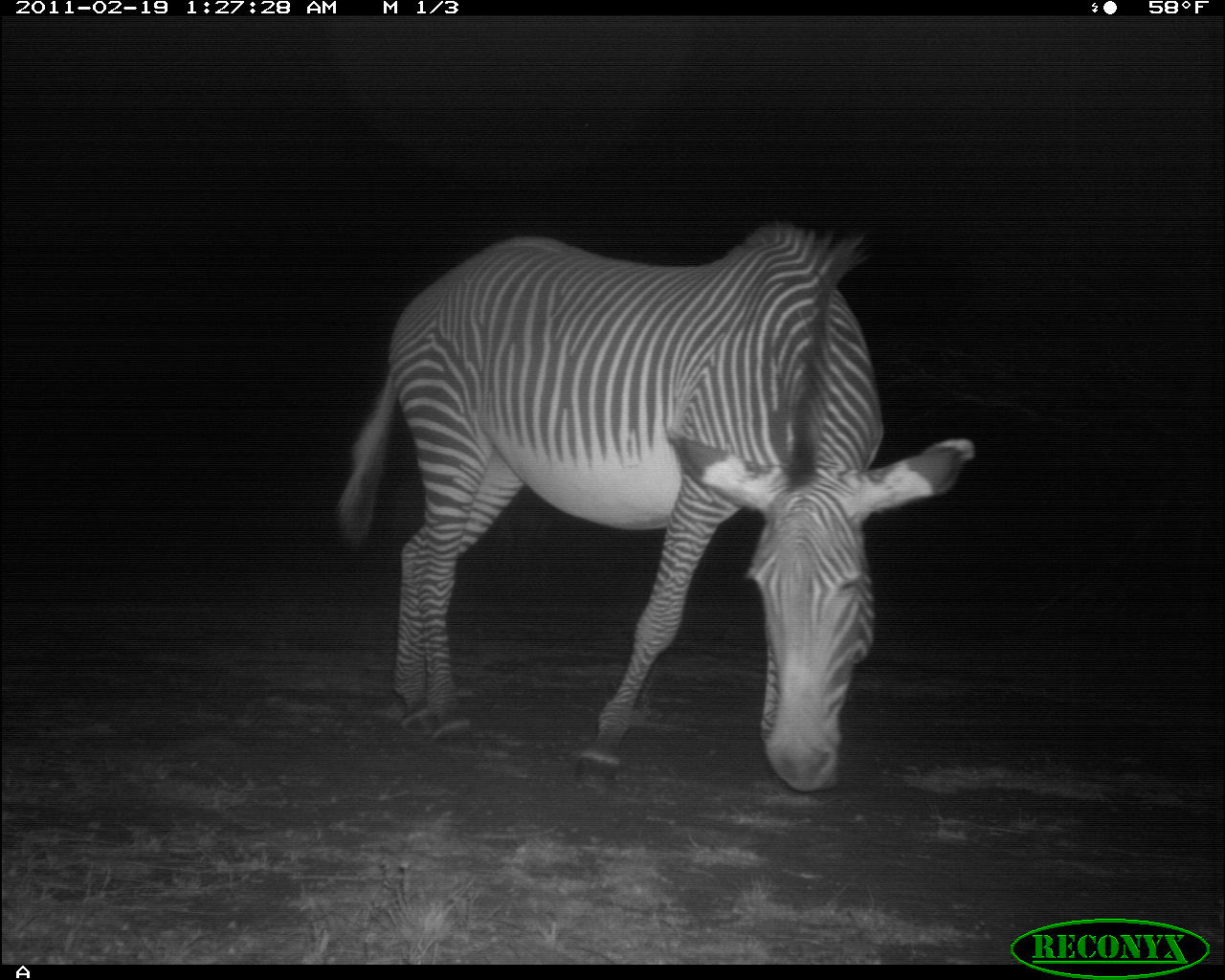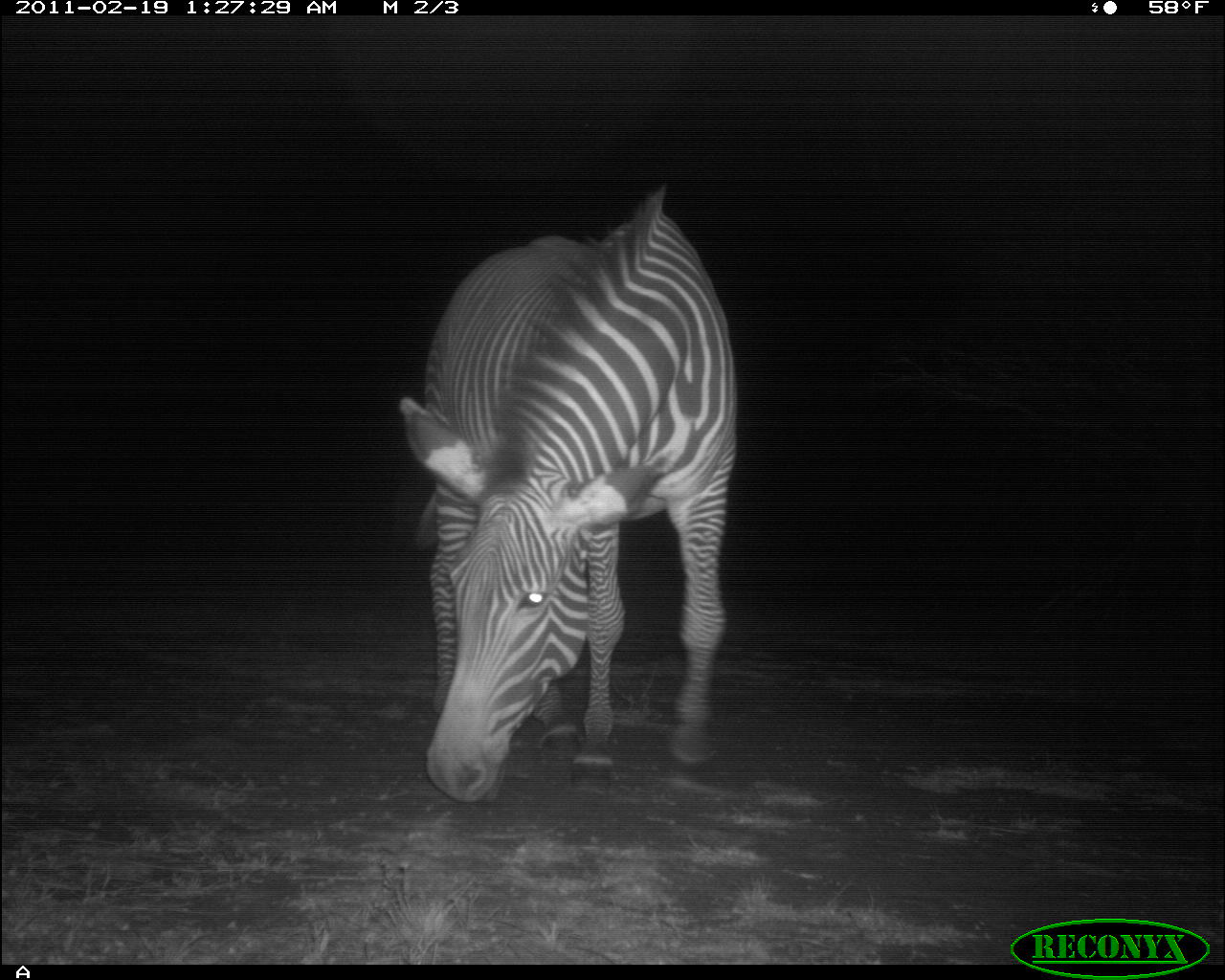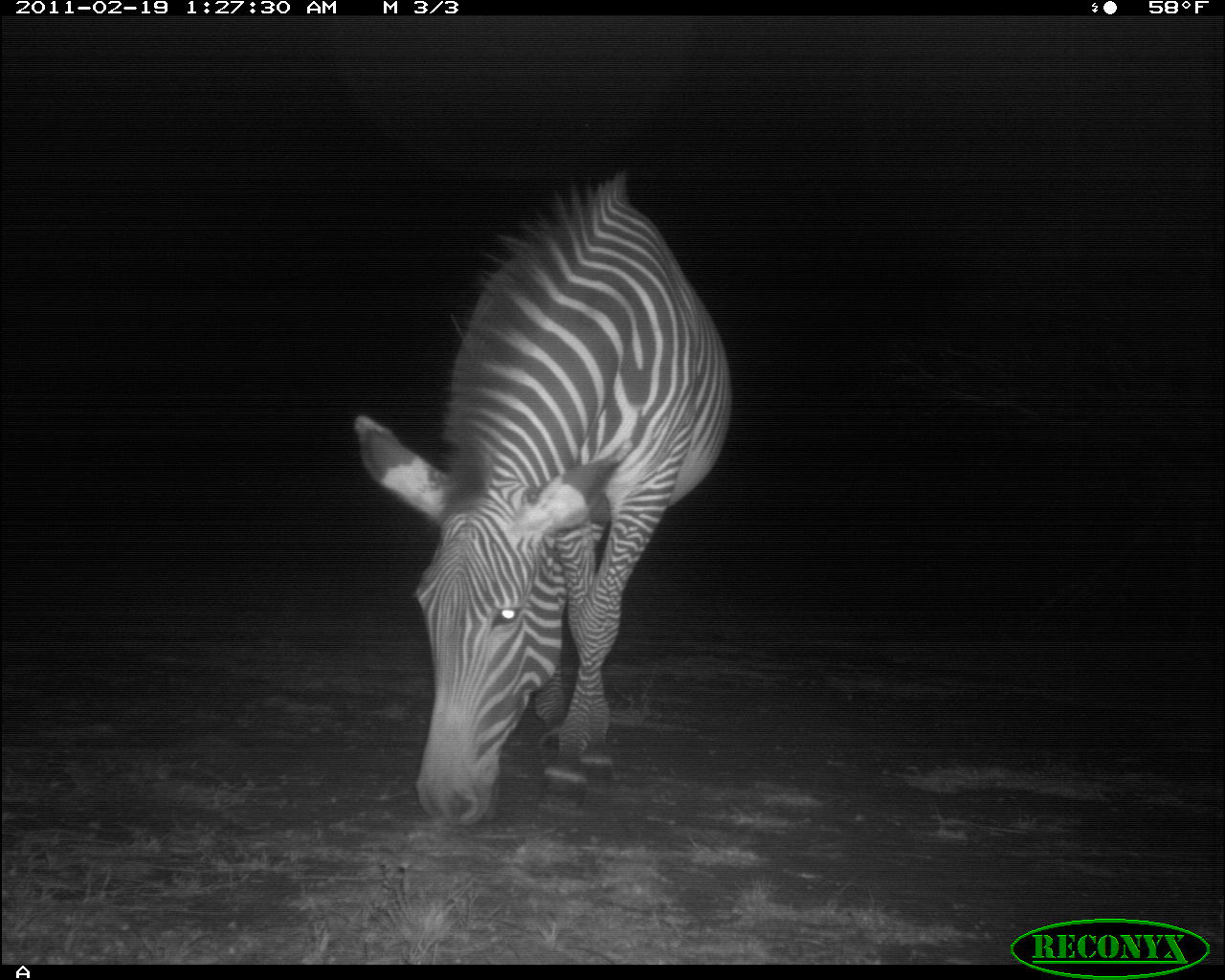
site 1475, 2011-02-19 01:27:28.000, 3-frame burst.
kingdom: Animalia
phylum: Chordata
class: Mammalia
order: Perissodactyla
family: Equidae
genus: Equus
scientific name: Equus grevyi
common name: grévy's zebra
Equus grevyi (grévy's zebra), count 1.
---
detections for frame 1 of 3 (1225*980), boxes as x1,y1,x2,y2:
equus grevyi: 332,216,974,790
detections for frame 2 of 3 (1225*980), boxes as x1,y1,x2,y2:
equus grevyi: 396,178,739,802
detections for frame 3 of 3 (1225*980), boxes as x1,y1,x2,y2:
equus grevyi: 349,168,735,828